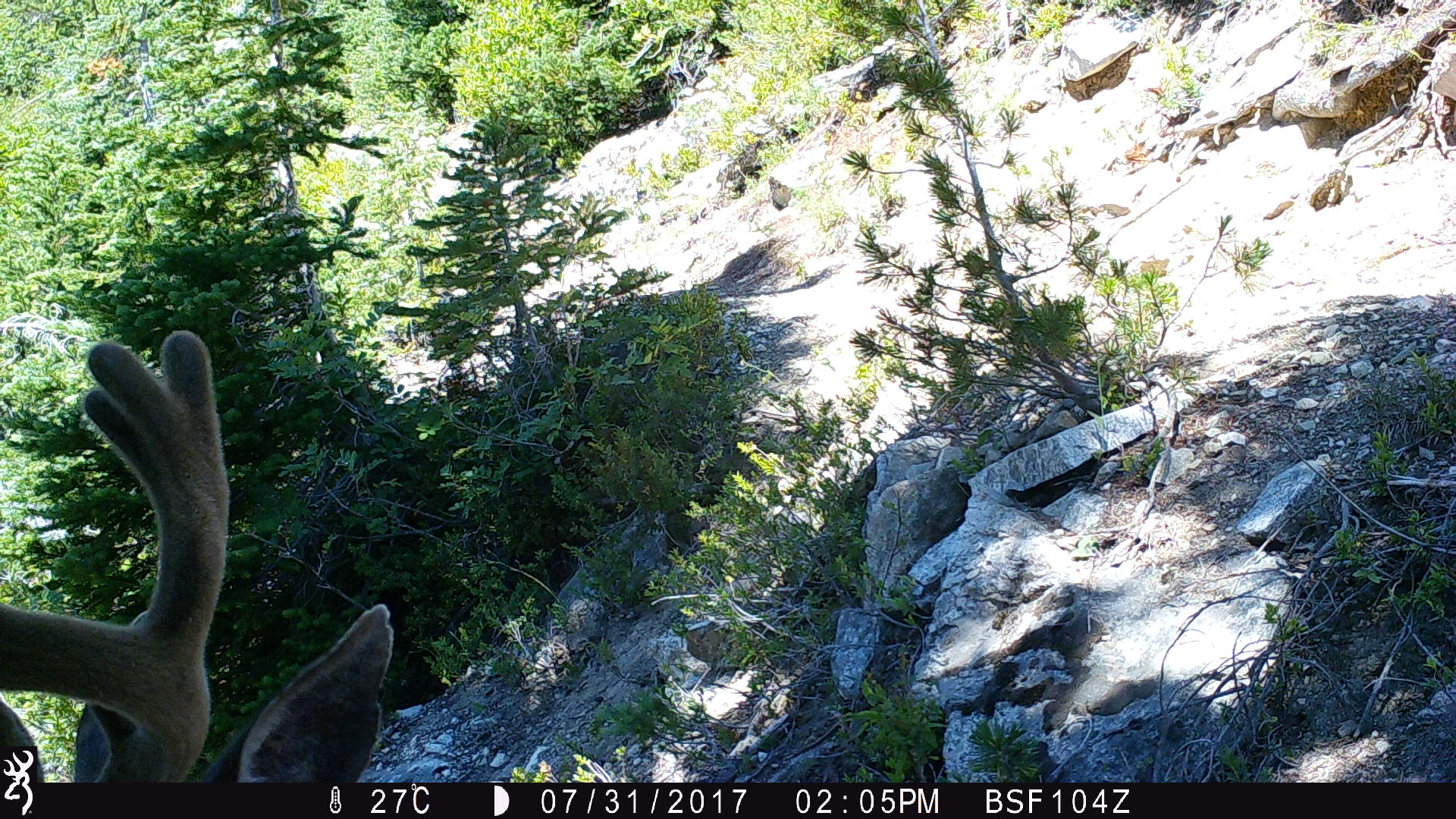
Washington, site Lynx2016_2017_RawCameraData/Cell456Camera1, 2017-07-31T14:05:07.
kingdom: Animalia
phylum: Chordata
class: Mammalia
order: Artiodactyla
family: Cervidae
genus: Odocoileus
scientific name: Odocoileus hemionus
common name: mule deer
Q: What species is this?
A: Odocoileus hemionus (mule deer).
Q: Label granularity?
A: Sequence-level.